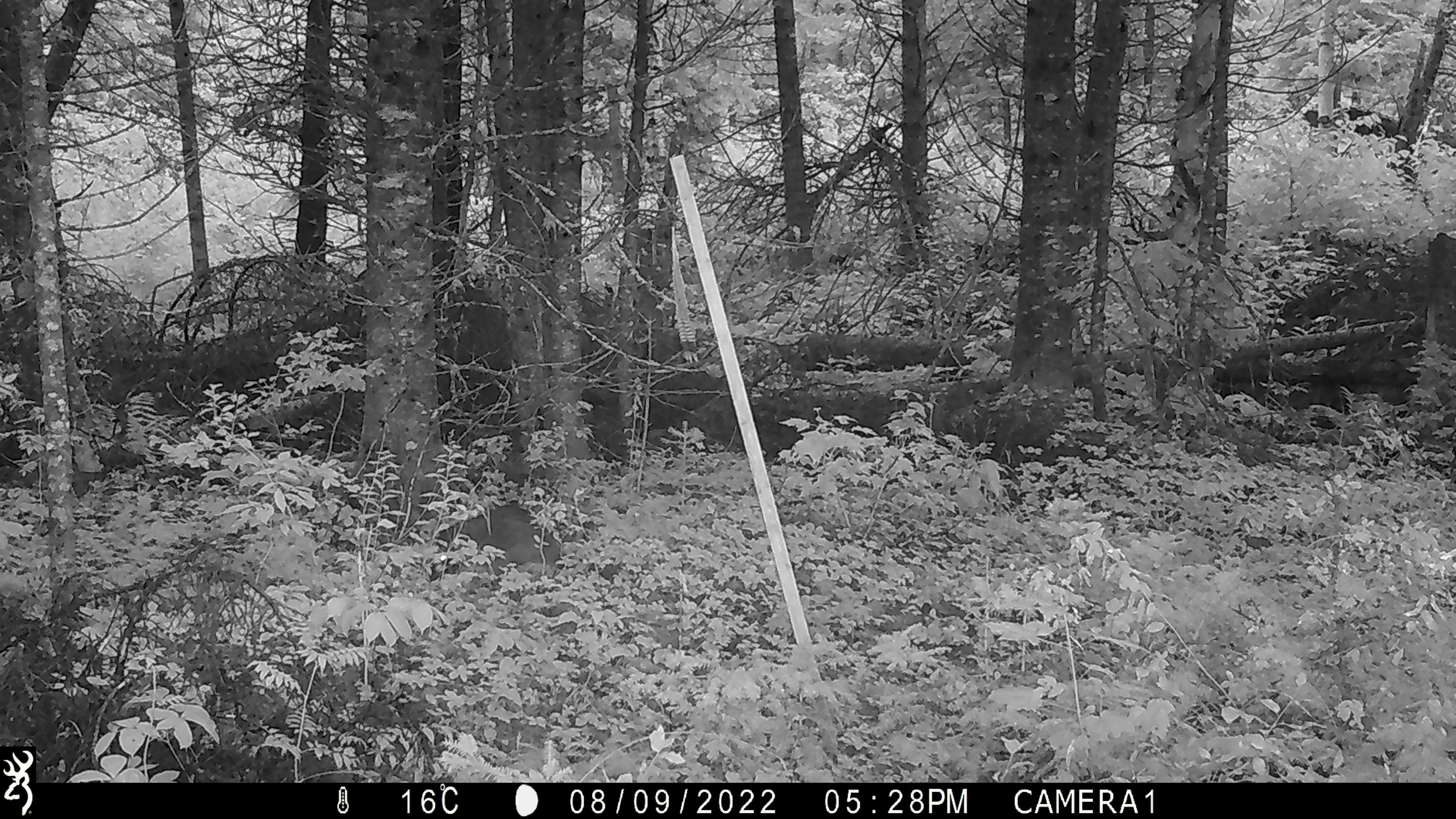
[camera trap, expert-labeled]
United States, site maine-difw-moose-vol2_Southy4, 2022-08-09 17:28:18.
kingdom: Animalia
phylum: Chordata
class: Mammalia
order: Carnivora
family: Procyonidae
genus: Procyon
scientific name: Procyon lotor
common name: raccoon